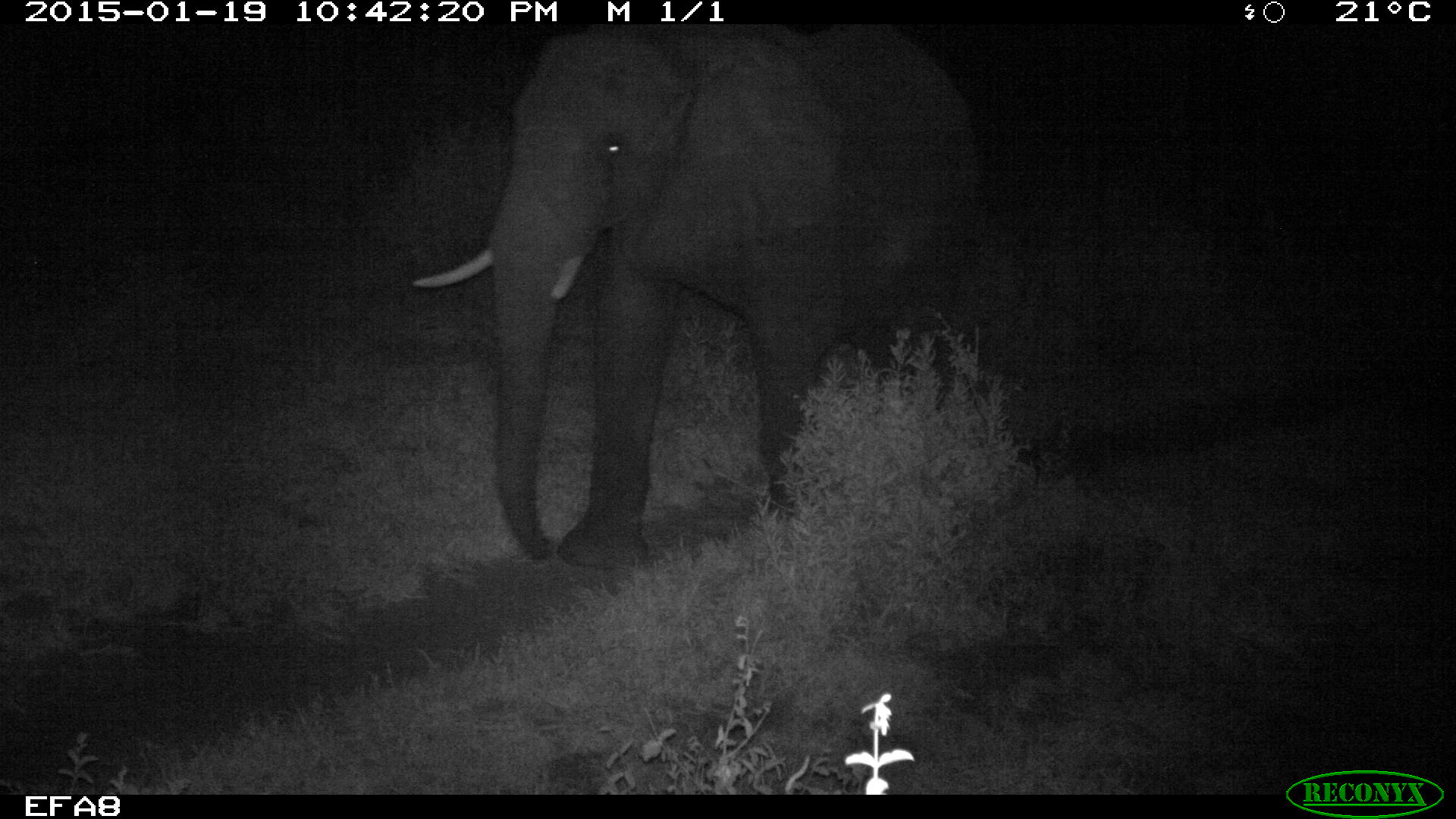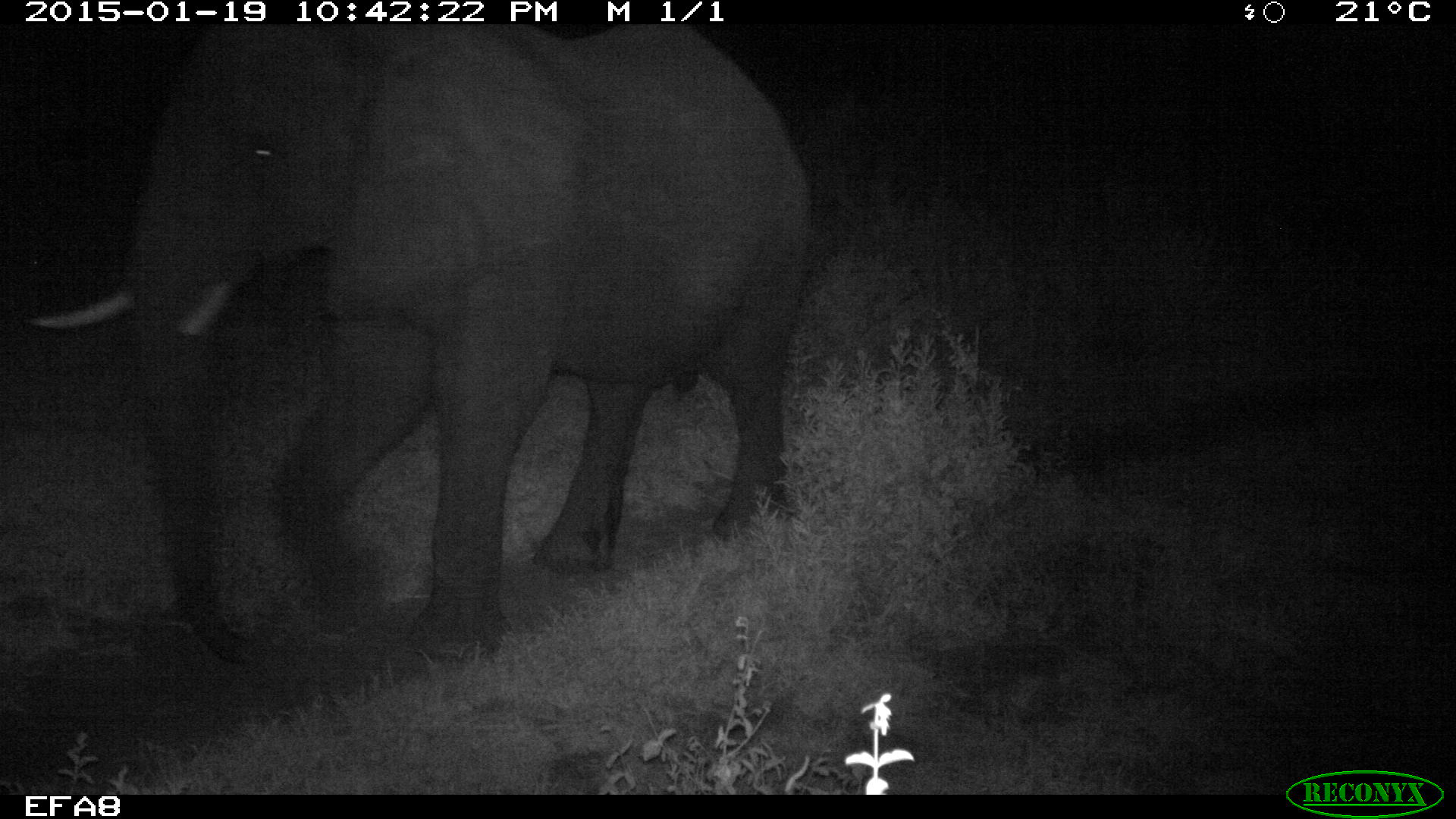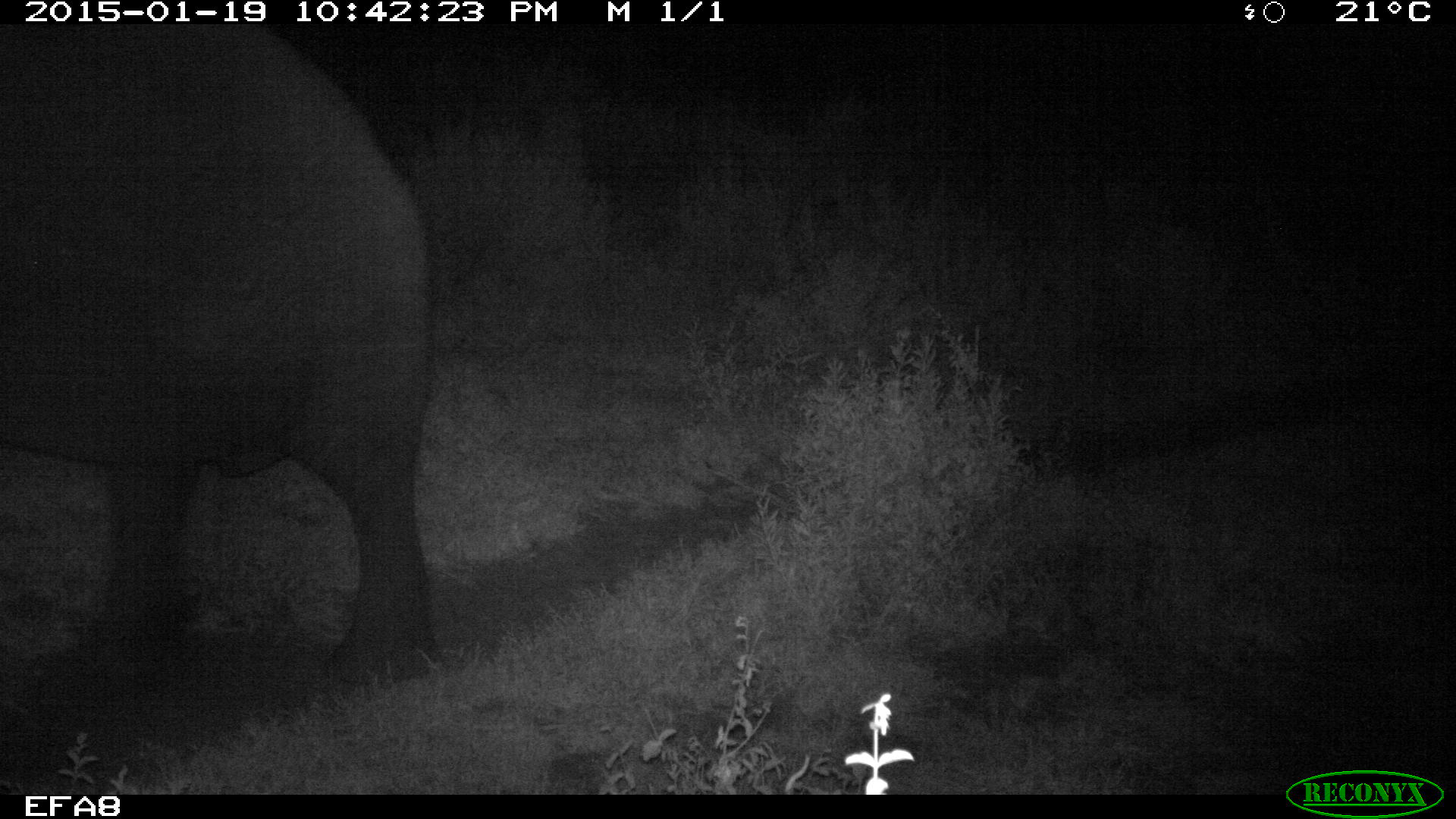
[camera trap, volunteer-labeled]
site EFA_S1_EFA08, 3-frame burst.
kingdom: Animalia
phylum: Chordata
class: Mammalia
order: Proboscidea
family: Elephantidae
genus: Loxodonta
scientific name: Loxodonta africana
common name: african bush elephant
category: elephant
Elephant (african bush elephant) (Loxodonta africana), count 1. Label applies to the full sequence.